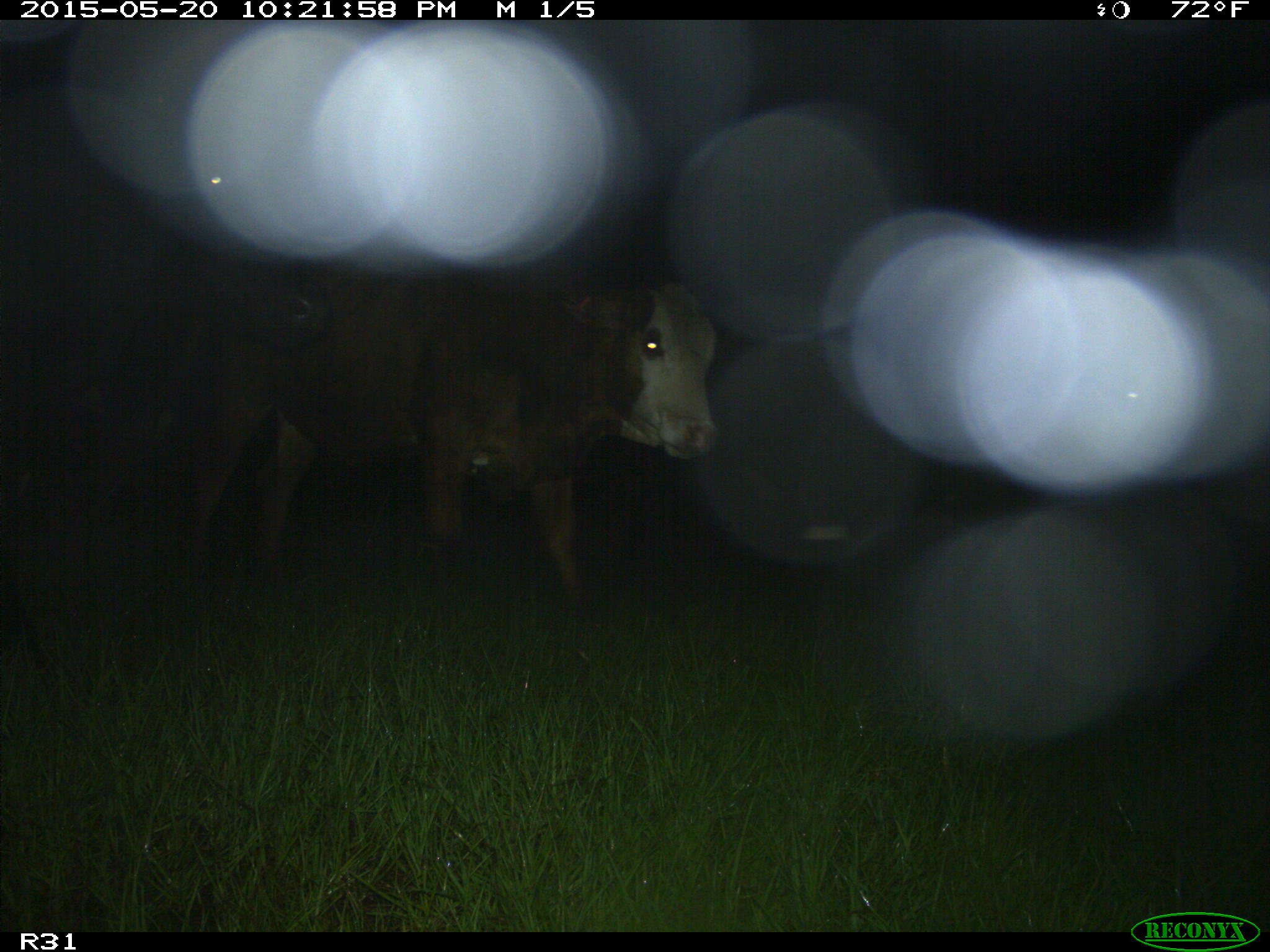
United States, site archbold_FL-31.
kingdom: Animalia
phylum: Chordata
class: Mammalia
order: Artiodactyla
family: Bovidae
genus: Bos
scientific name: Bos taurus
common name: domestic cow